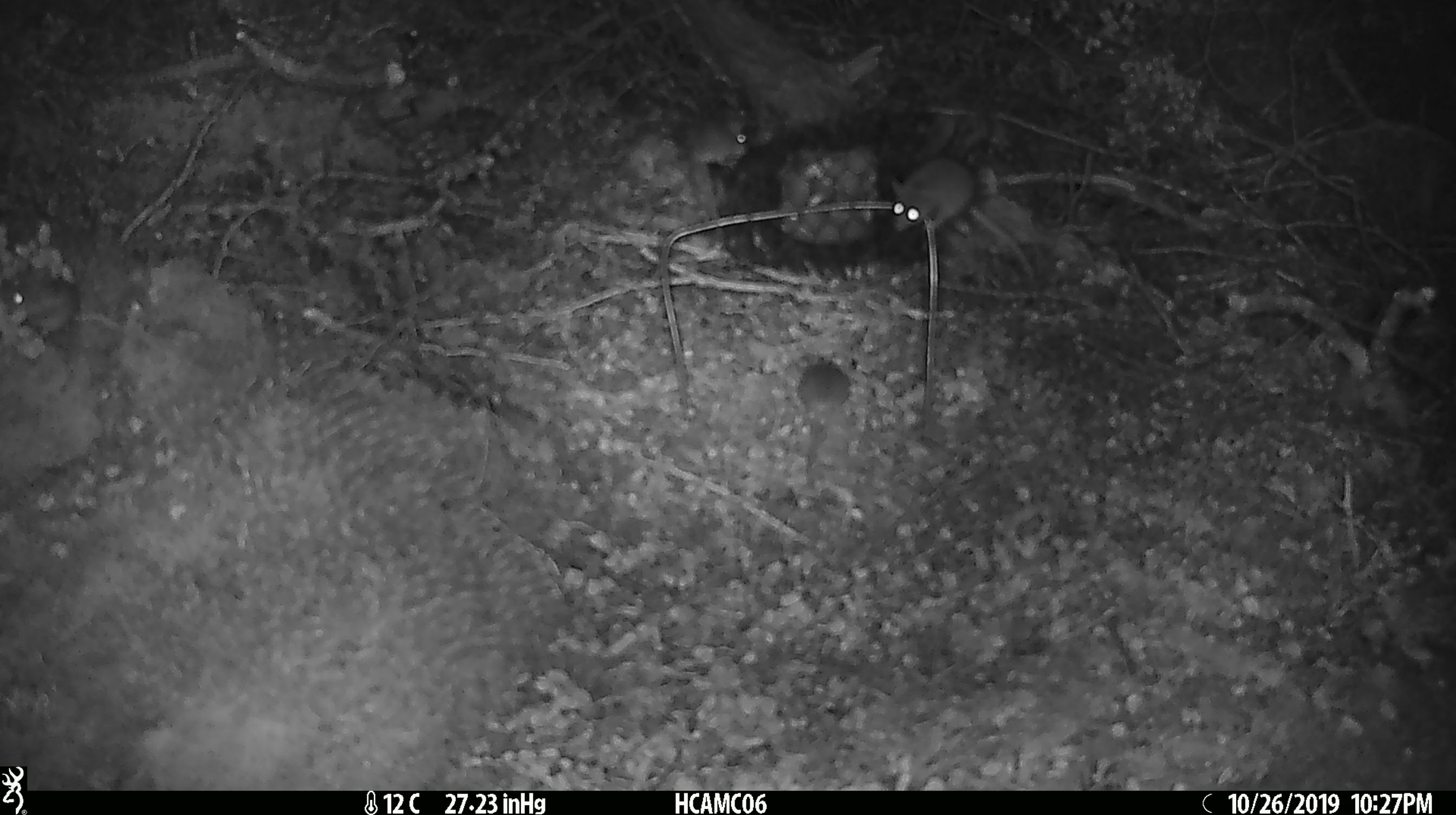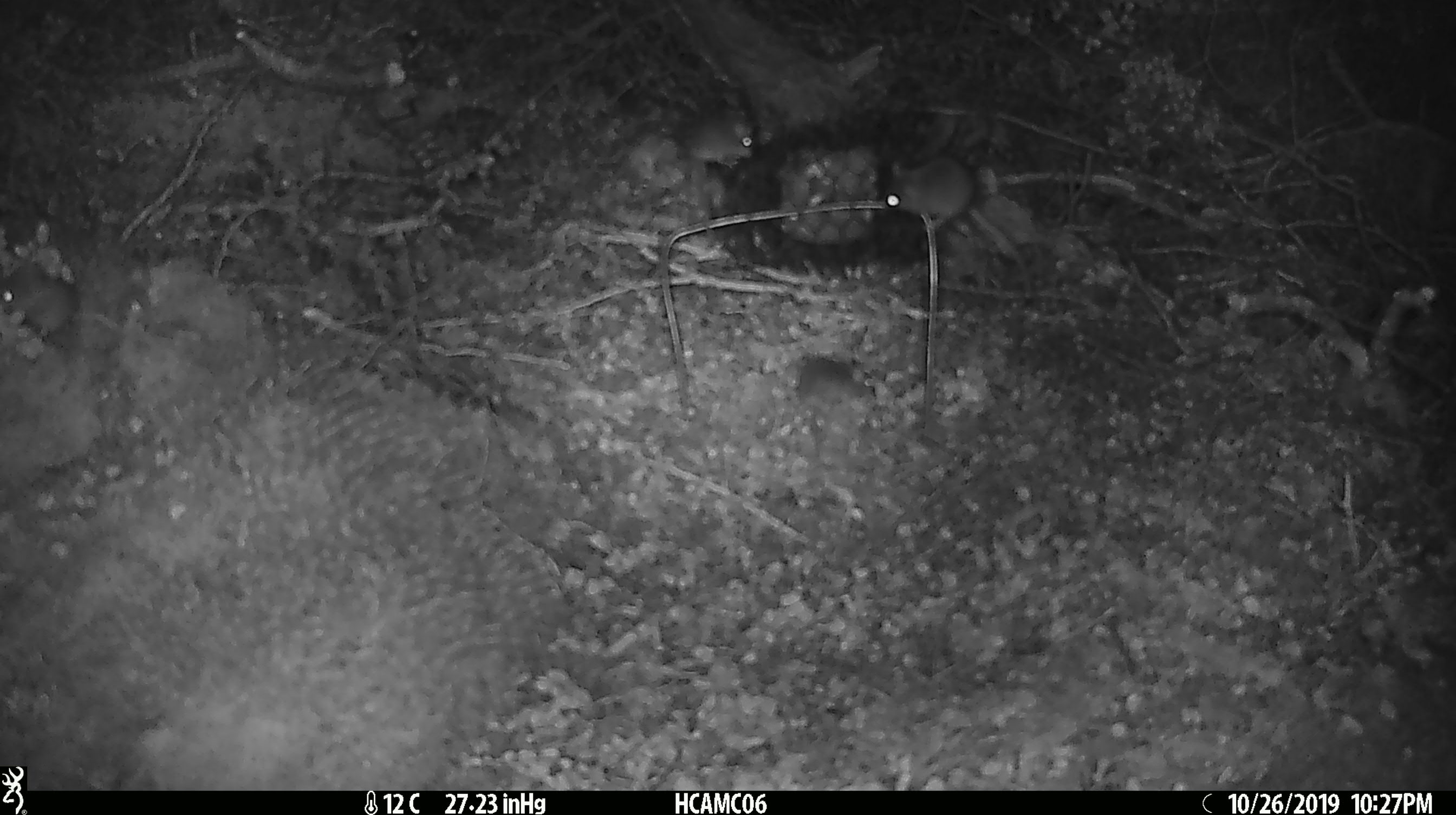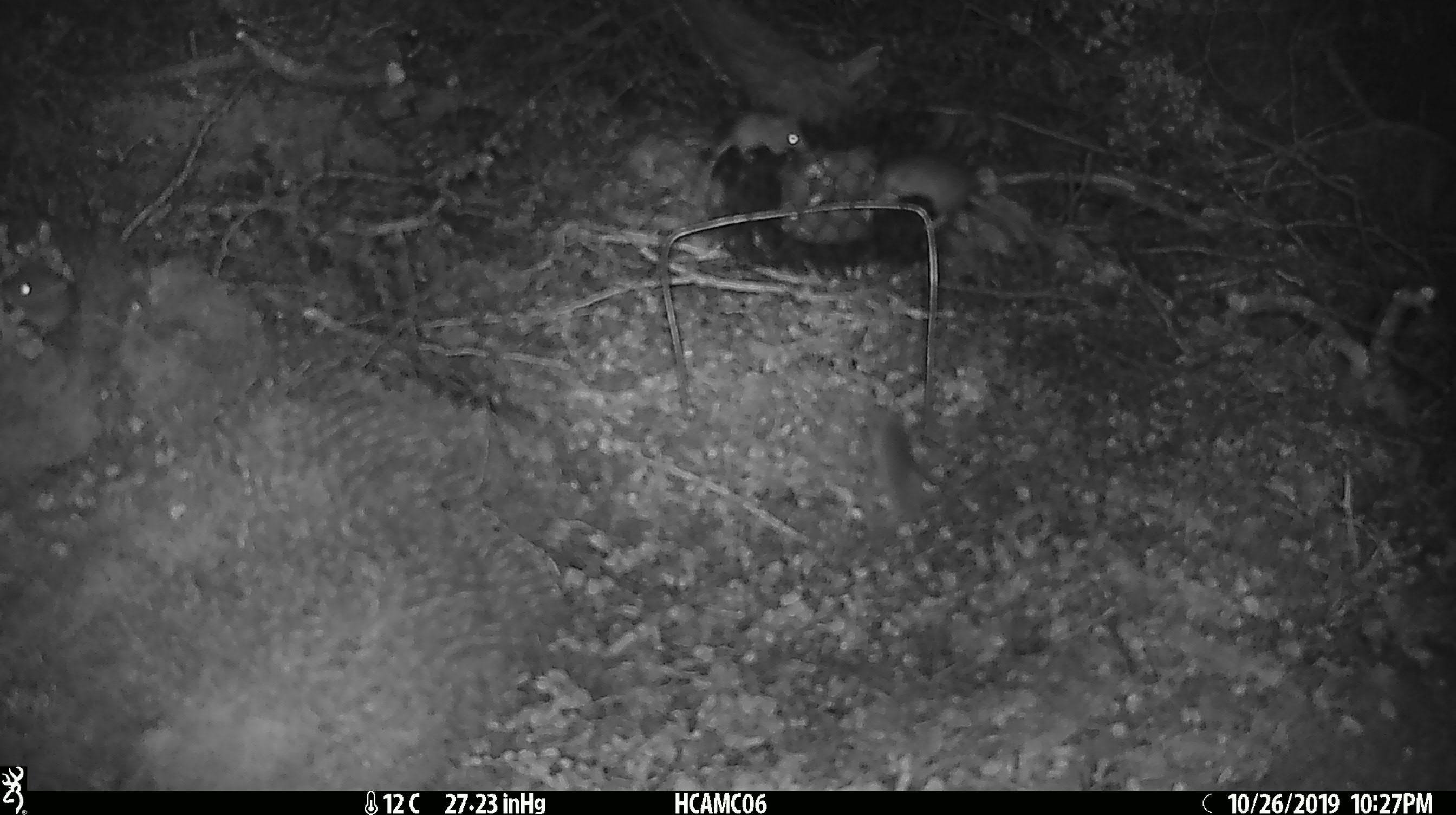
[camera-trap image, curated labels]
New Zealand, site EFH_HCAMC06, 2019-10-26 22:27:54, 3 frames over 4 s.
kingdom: Animalia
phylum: Chordata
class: Mammalia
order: Rodentia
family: Muridae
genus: Mus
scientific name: Mus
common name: mouse